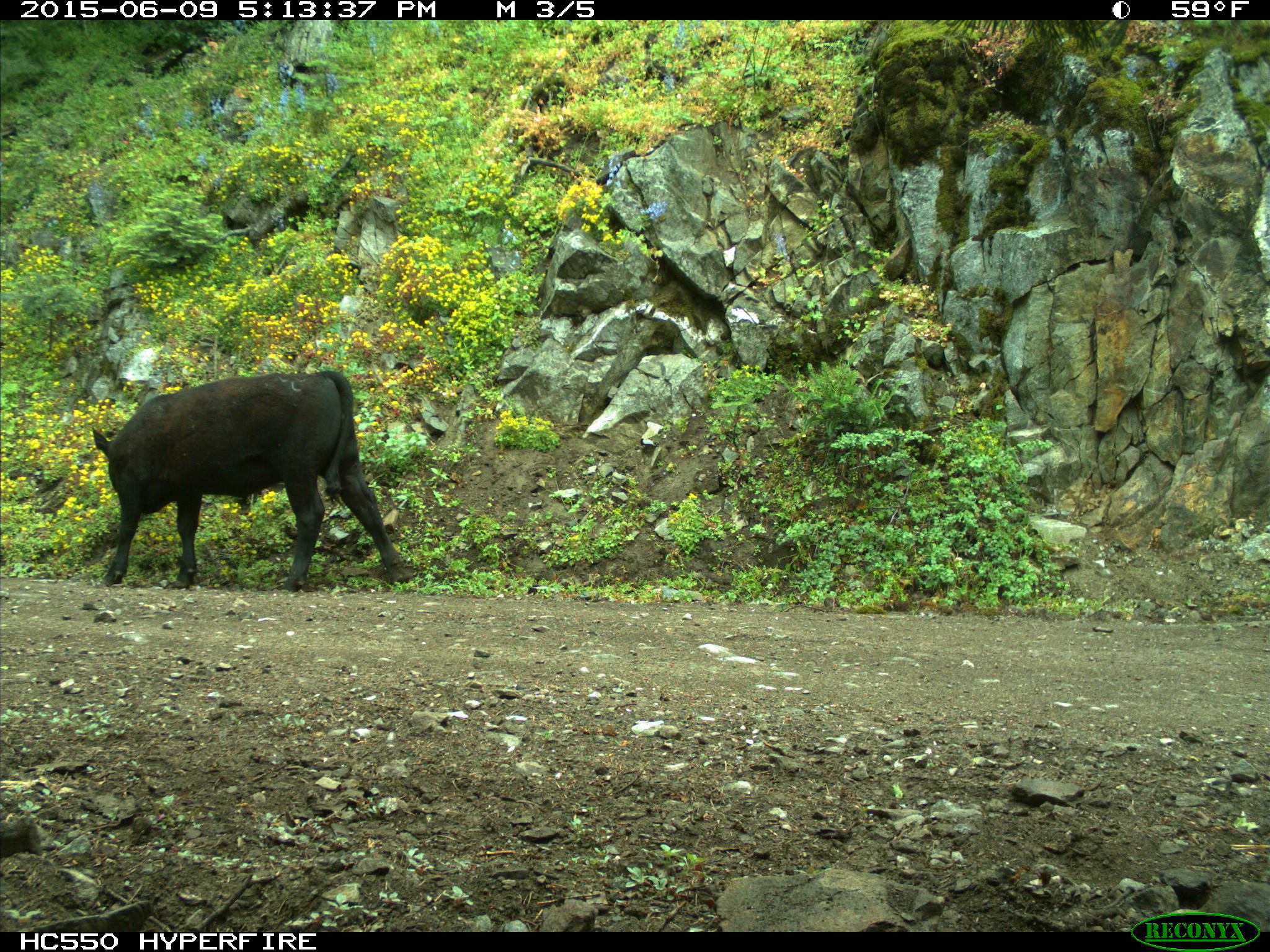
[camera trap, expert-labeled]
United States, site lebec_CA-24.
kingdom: Animalia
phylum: Chordata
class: Mammalia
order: Artiodactyla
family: Bovidae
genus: Bos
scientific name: Bos taurus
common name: domestic cow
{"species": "Bos taurus (domestic cow)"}